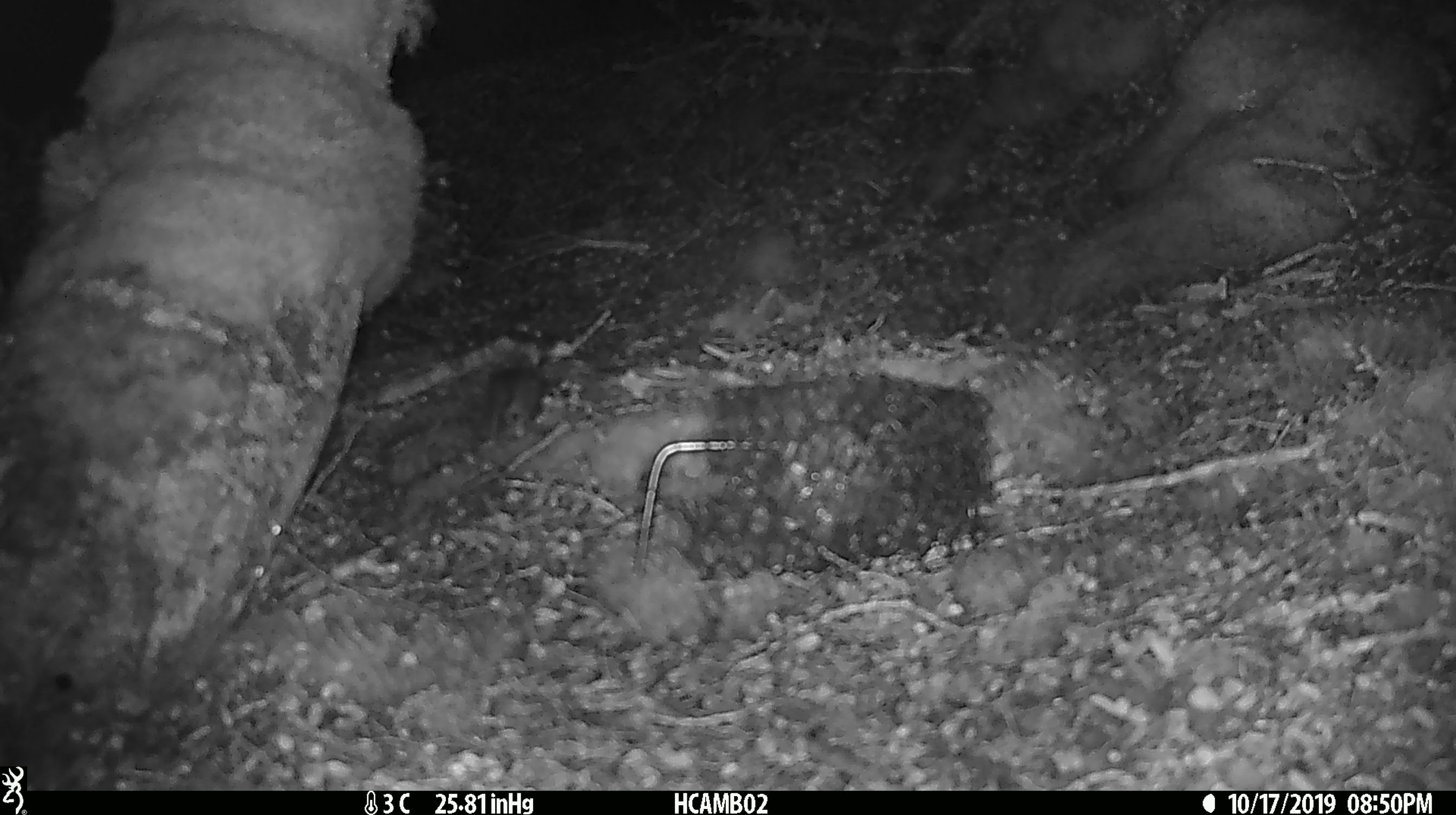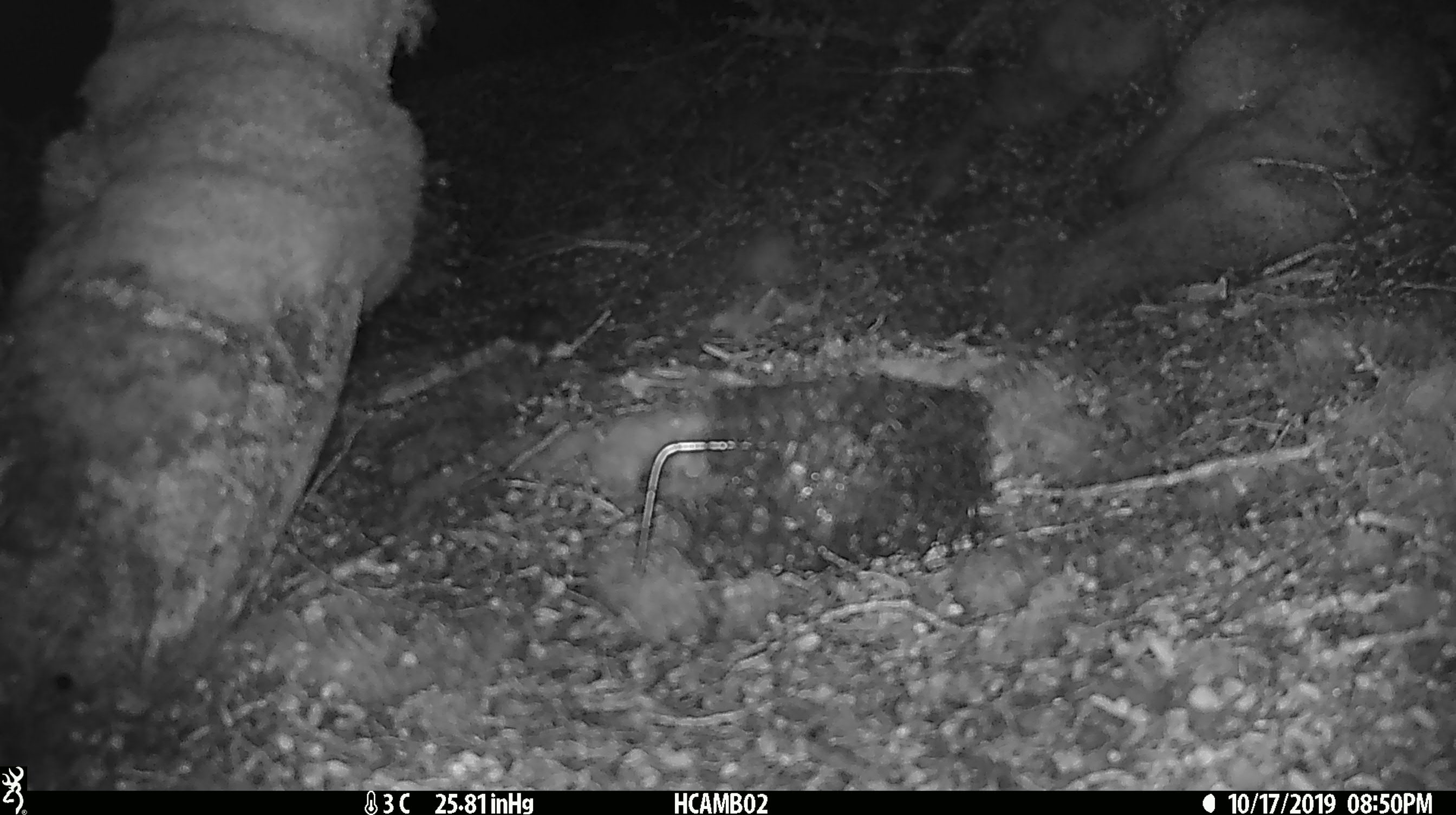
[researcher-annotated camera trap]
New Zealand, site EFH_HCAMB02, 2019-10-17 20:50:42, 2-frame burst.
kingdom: Animalia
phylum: Chordata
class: Mammalia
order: Rodentia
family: Muridae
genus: Mus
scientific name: Mus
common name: mouse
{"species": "mouse (Mus)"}